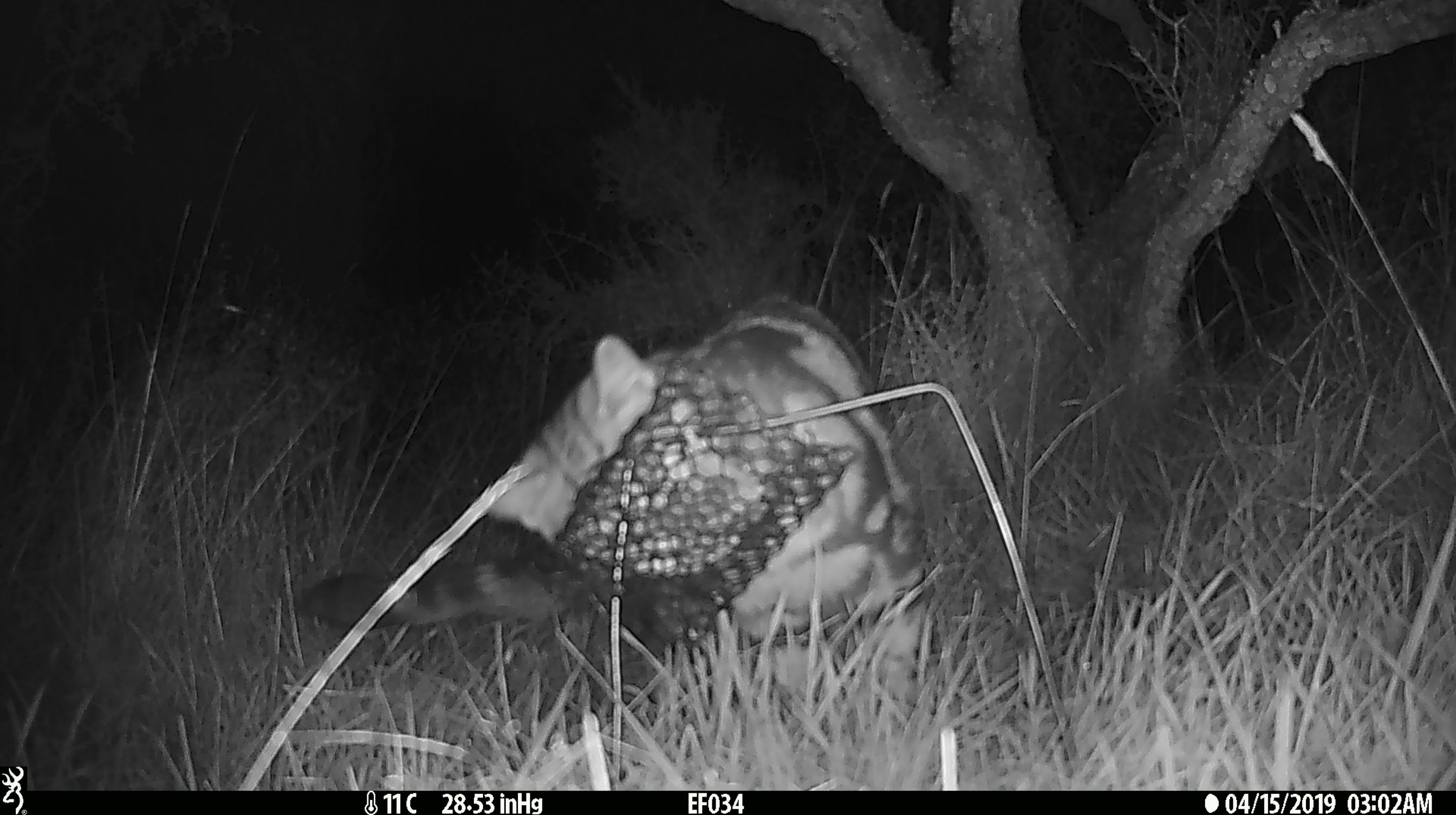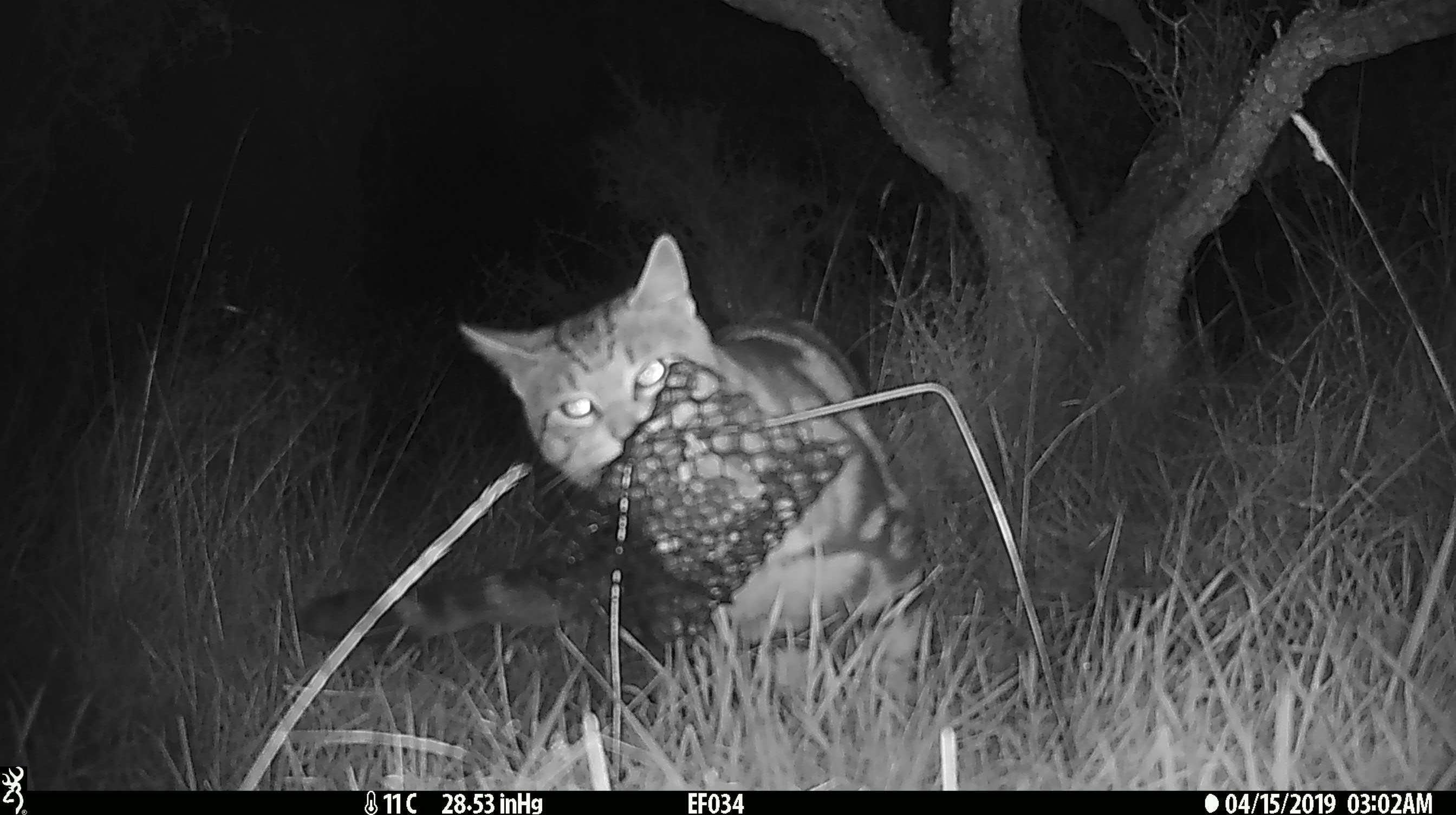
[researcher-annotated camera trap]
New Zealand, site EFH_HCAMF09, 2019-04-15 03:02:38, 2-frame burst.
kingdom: Animalia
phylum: Chordata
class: Mammalia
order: Carnivora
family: Felidae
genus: Felis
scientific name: Felis catus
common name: domestic cat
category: cat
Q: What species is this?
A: Cat (domestic cat) (Felis catus).